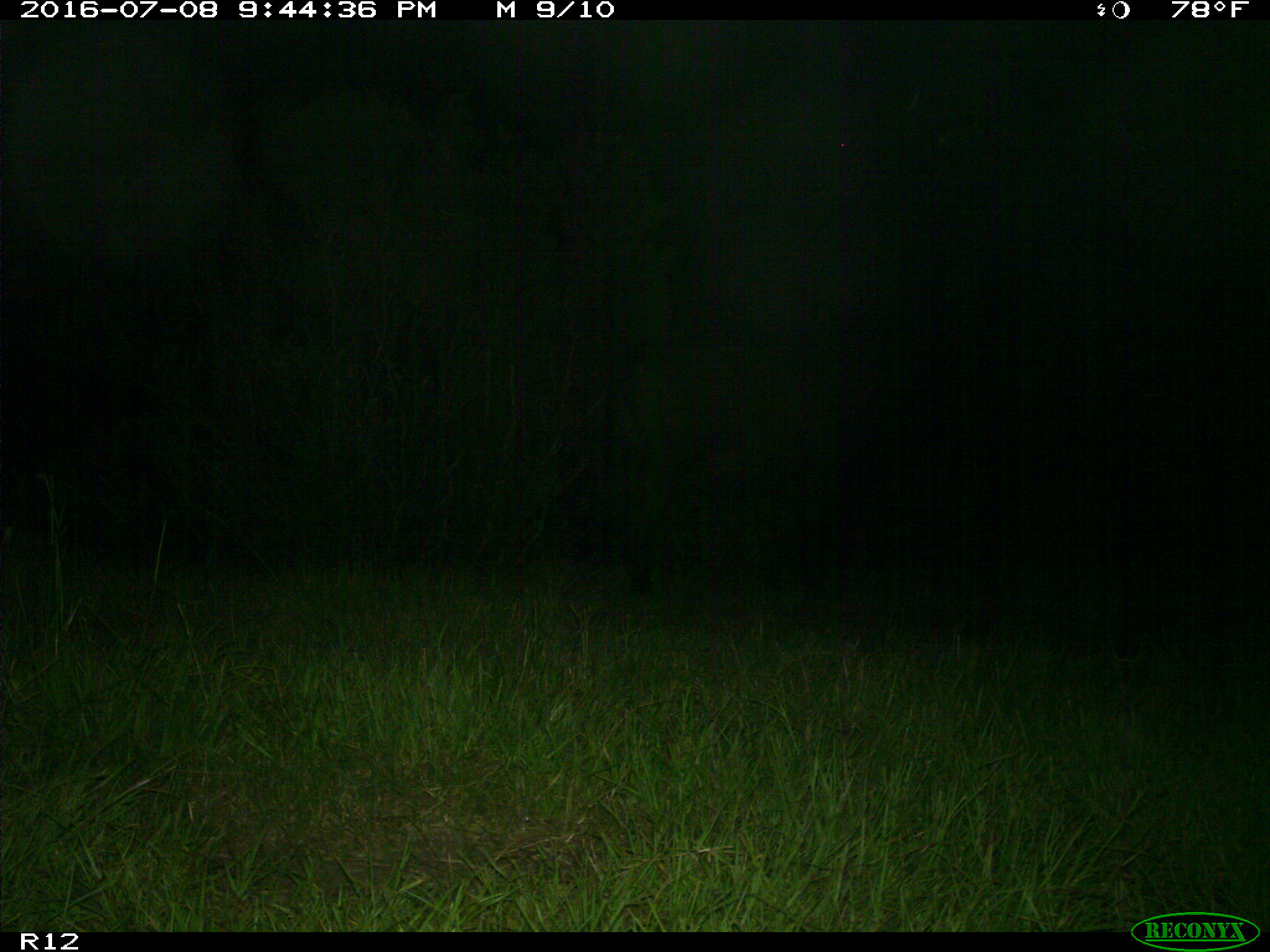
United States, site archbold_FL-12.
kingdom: Animalia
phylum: Chordata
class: Mammalia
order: Artiodactyla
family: Bovidae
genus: Bos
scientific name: Bos taurus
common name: domestic cow